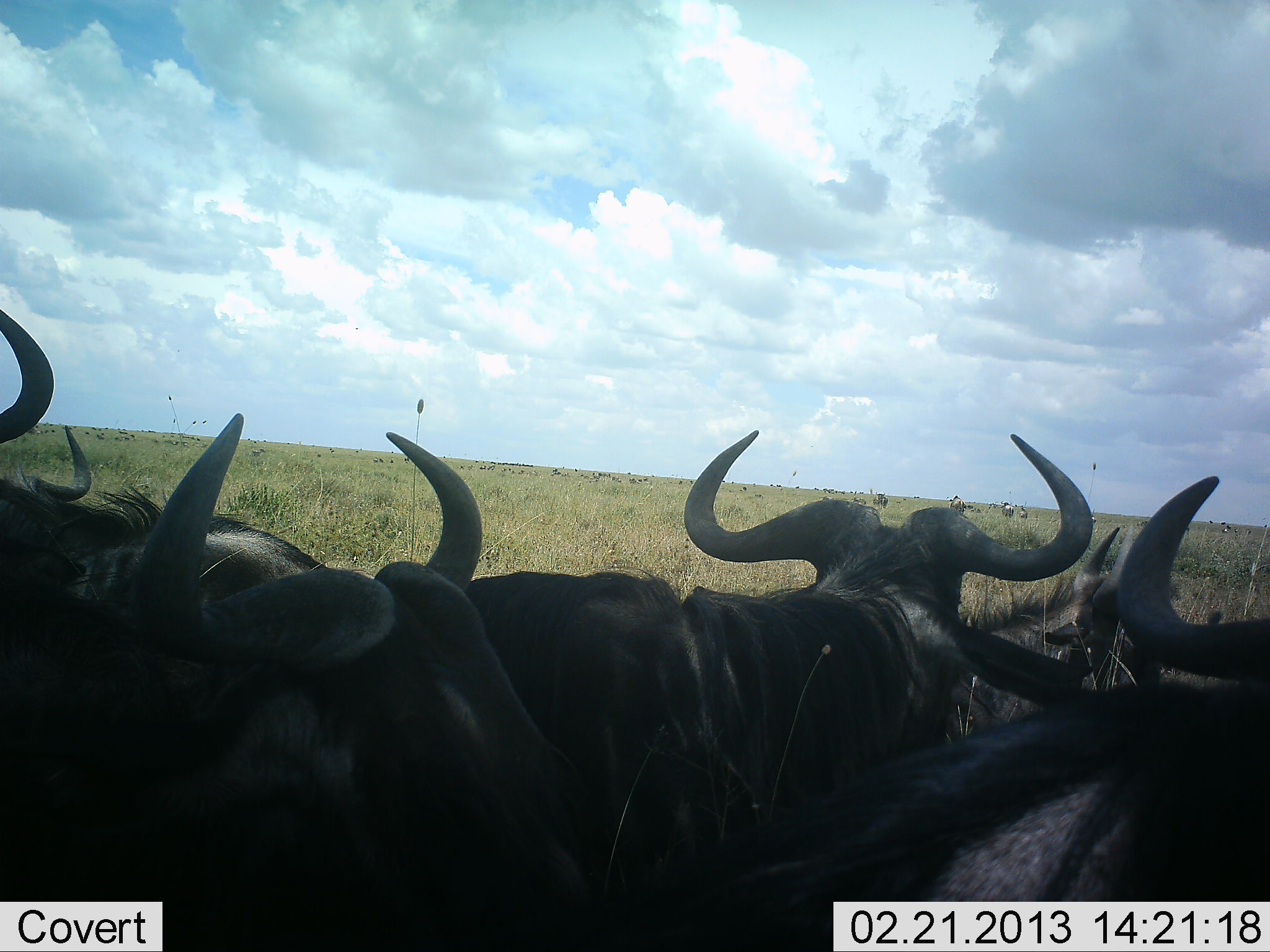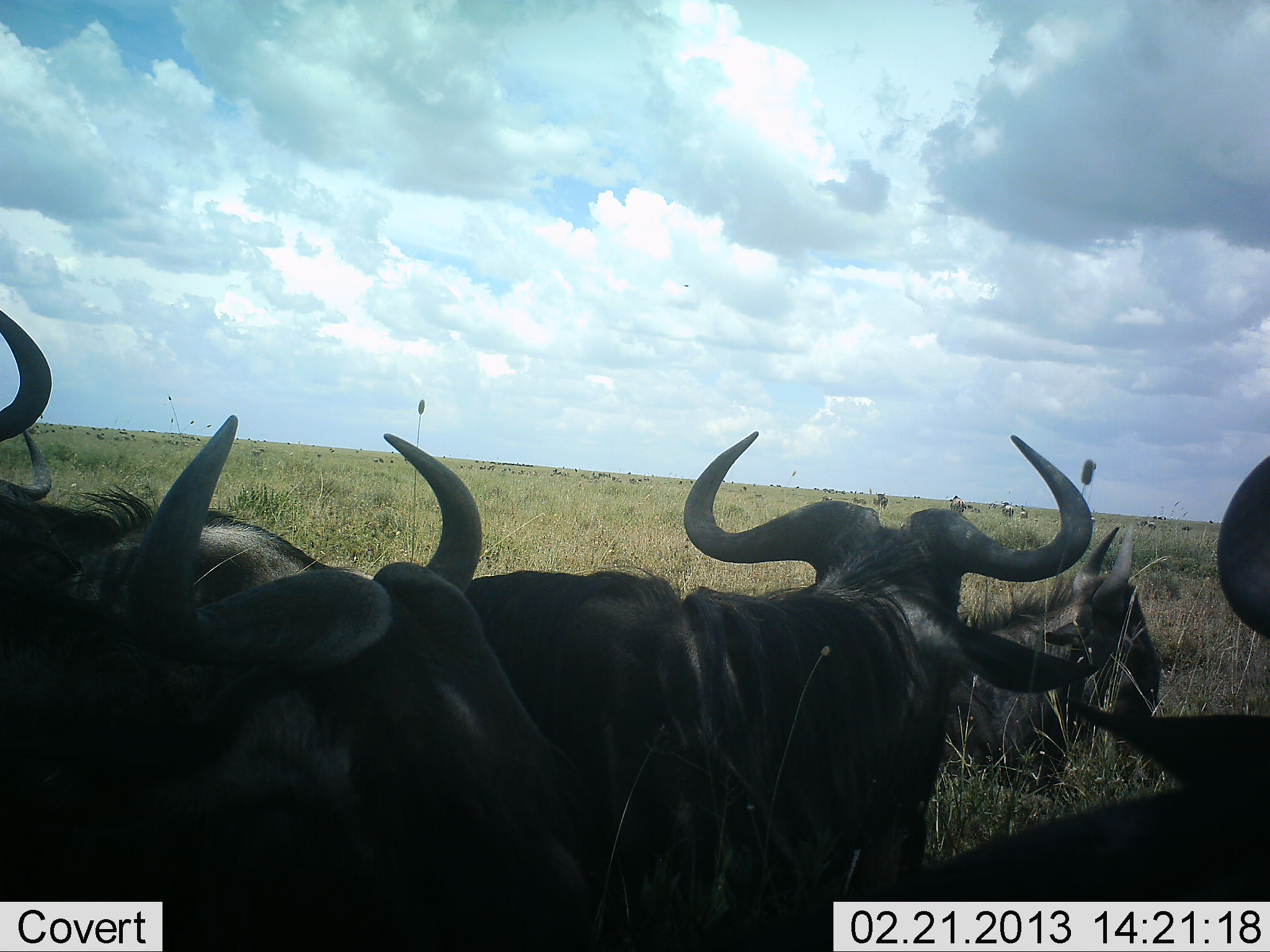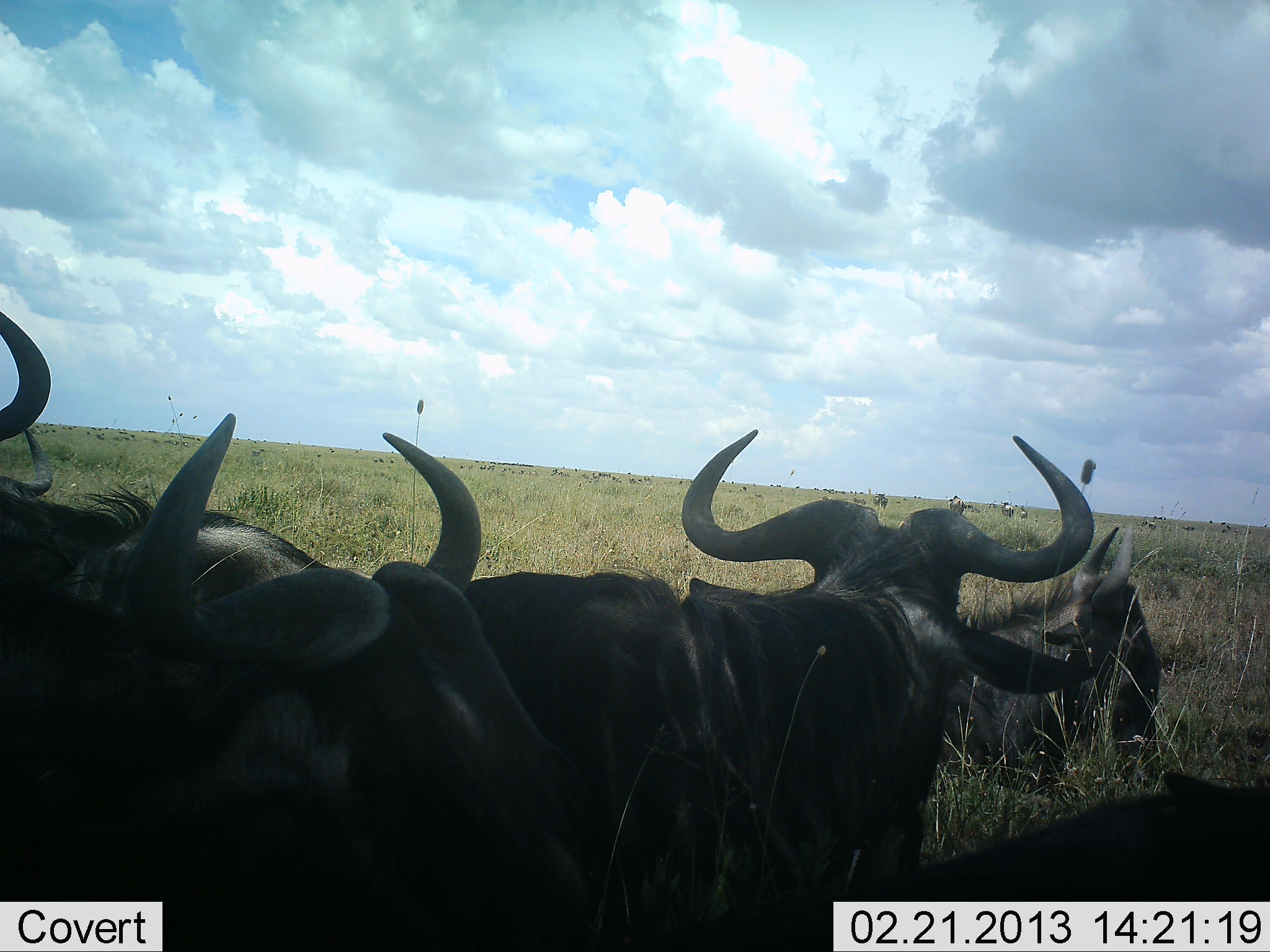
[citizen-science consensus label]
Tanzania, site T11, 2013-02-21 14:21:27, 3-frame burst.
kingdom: Animalia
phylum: Chordata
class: Mammalia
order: Artiodactyla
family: Bovidae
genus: Connochaetes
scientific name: Connochaetes taurinus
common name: blue wildebeest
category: wildebeest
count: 6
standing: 50%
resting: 88%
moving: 21%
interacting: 12%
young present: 0%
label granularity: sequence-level